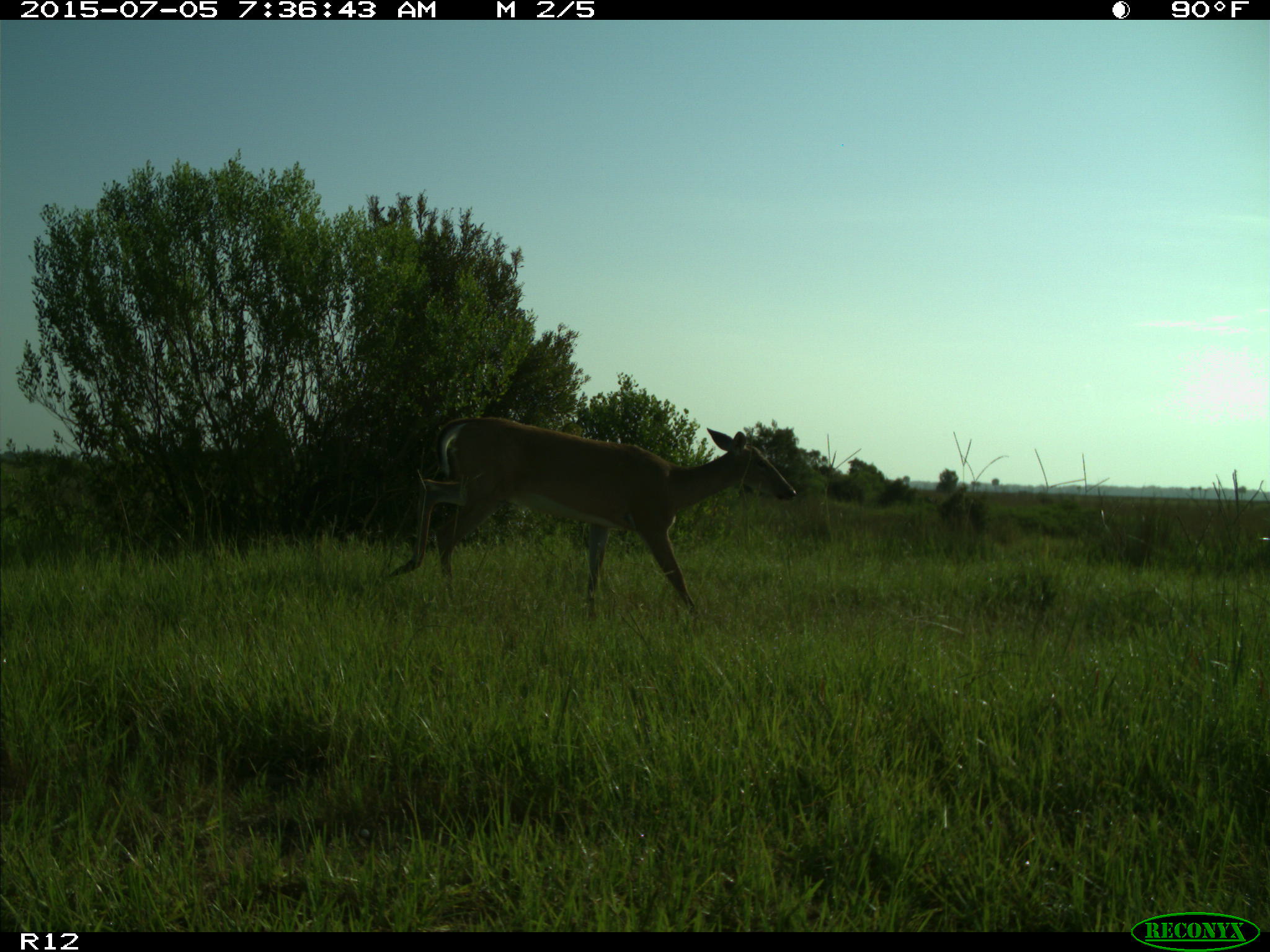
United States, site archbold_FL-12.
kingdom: Animalia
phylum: Chordata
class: Mammalia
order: Artiodactyla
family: Cervidae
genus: Odocoileus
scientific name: Odocoileus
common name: deer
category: unidentified deer